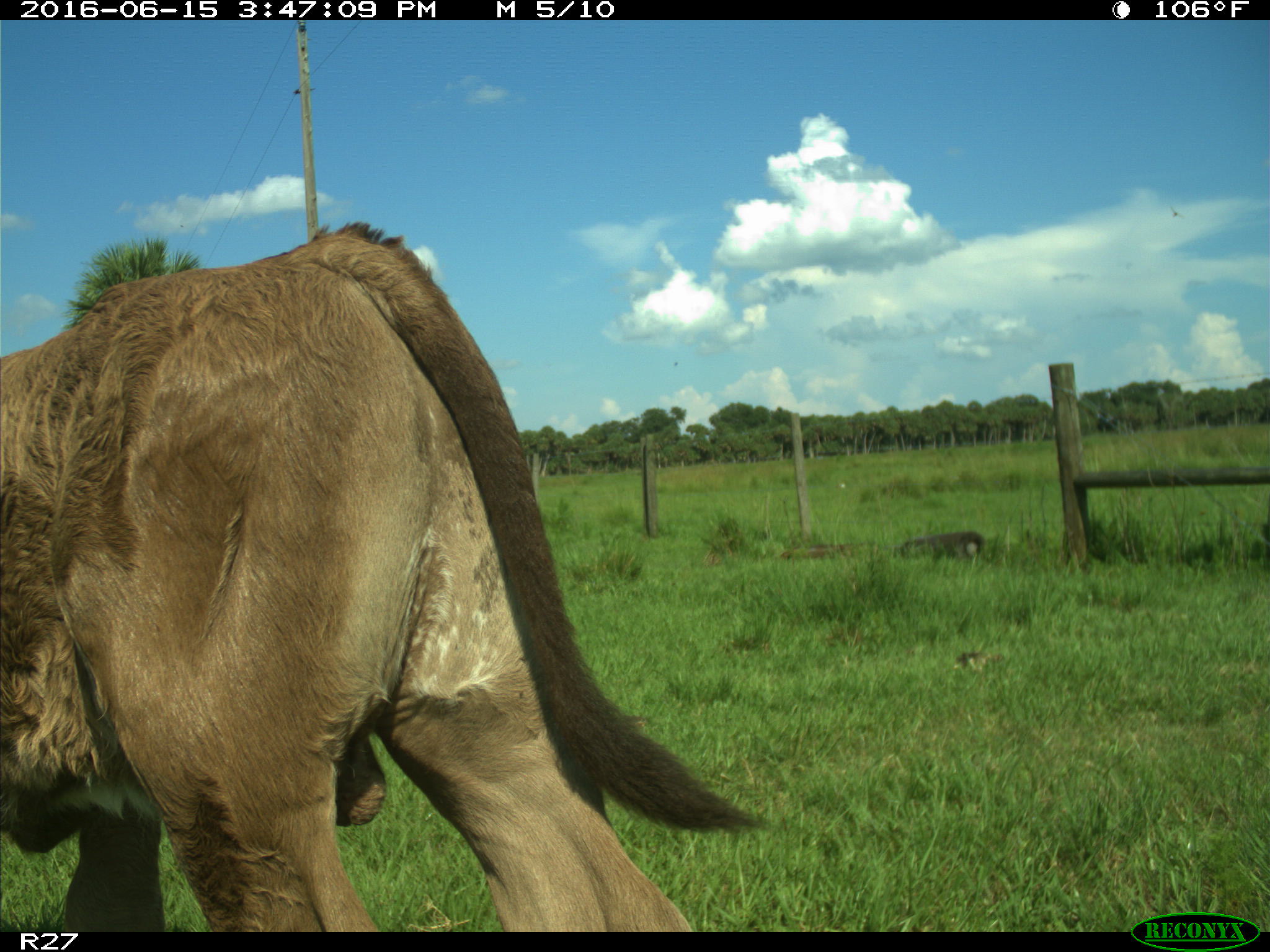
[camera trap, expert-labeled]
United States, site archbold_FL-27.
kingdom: Animalia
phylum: Chordata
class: Mammalia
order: Artiodactyla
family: Bovidae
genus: Bos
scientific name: Bos taurus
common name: domestic cow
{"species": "Bos taurus (domestic cow)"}